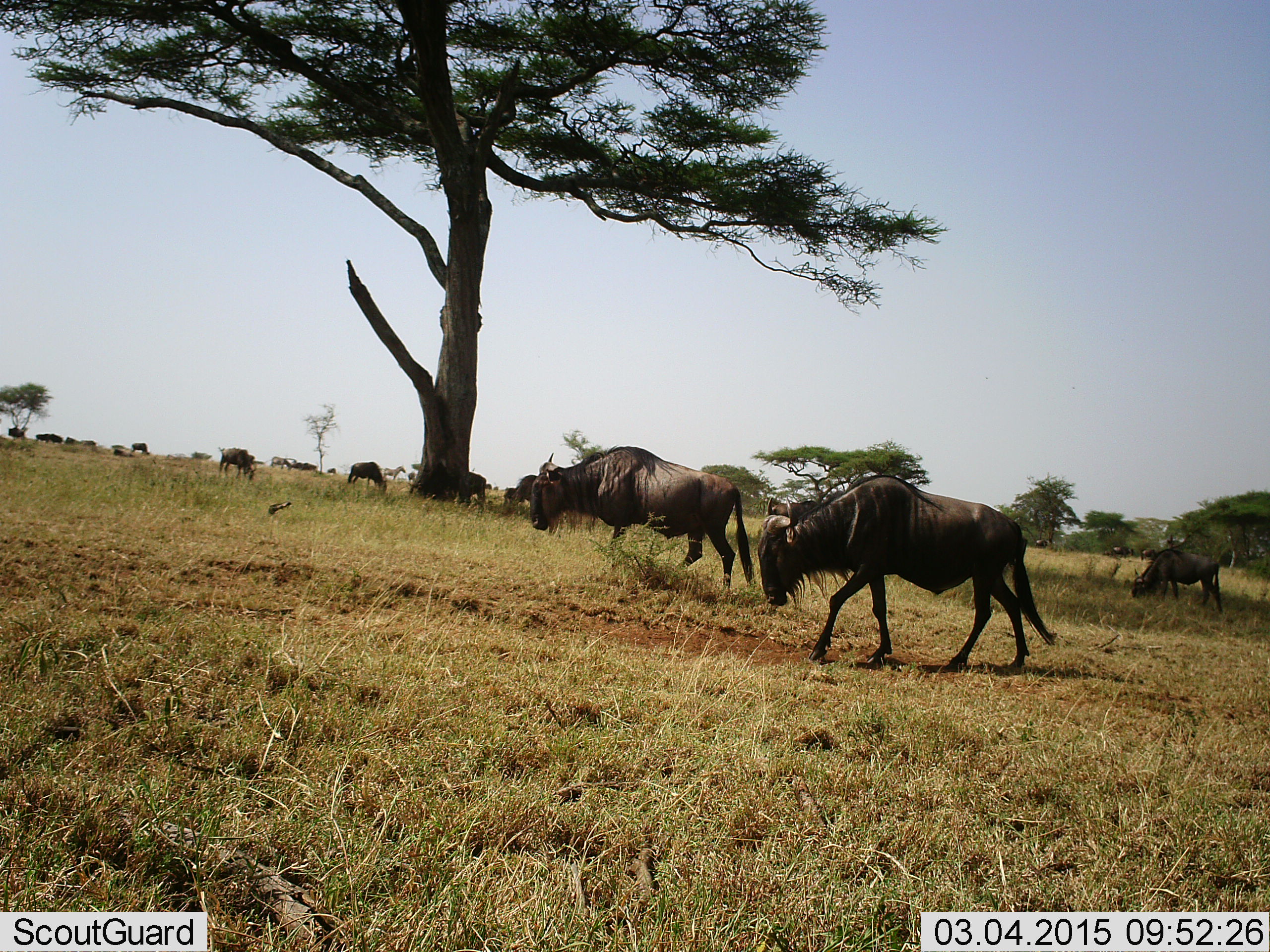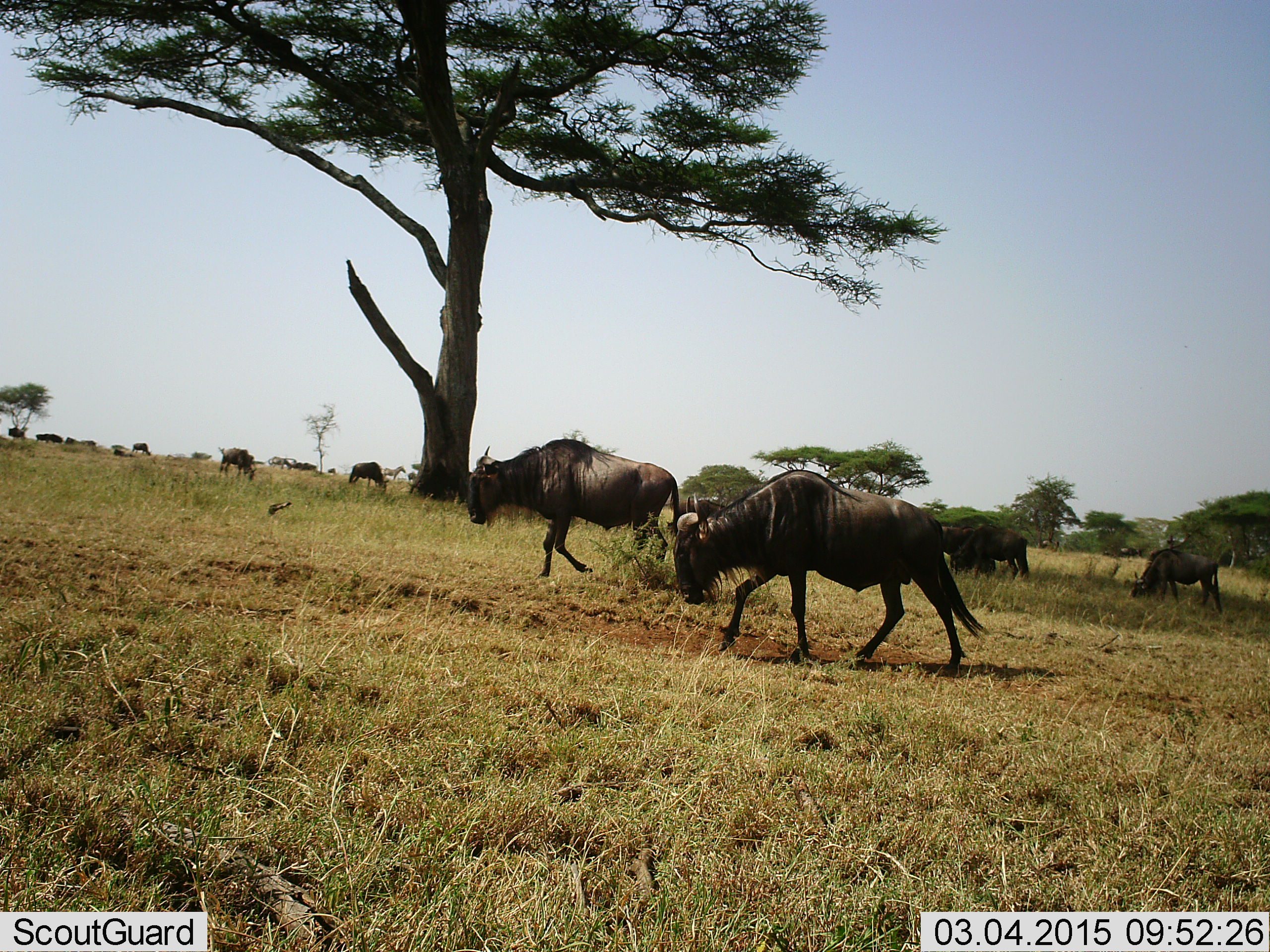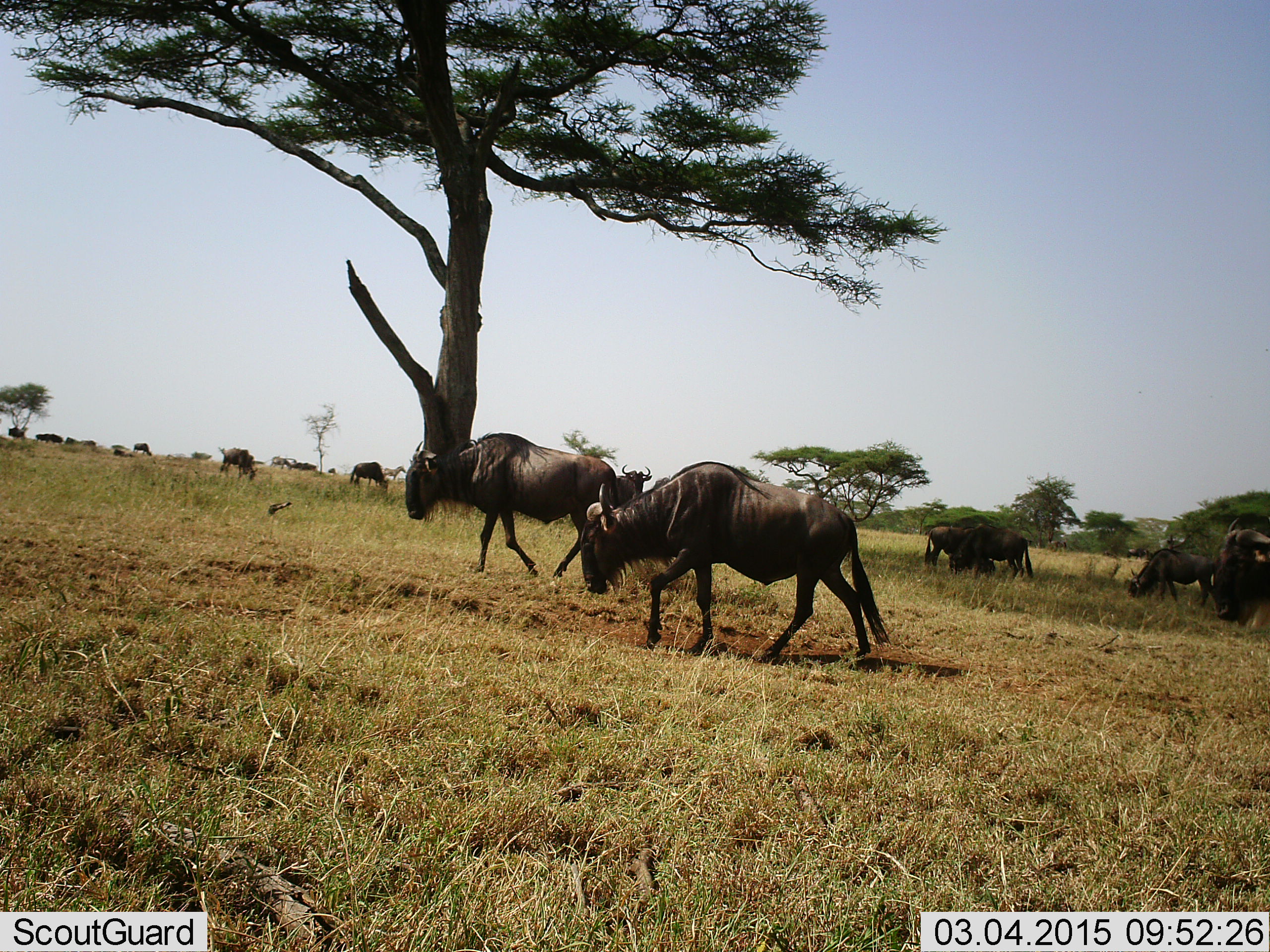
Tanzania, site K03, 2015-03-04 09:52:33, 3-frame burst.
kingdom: Animalia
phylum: Chordata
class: Mammalia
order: Artiodactyla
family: Bovidae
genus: Connochaetes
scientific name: Connochaetes taurinus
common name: blue wildebeest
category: wildebeest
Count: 11-50.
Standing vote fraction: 31%.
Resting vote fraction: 0%.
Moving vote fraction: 100%.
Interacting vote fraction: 0%.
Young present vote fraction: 0%.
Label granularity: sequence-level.